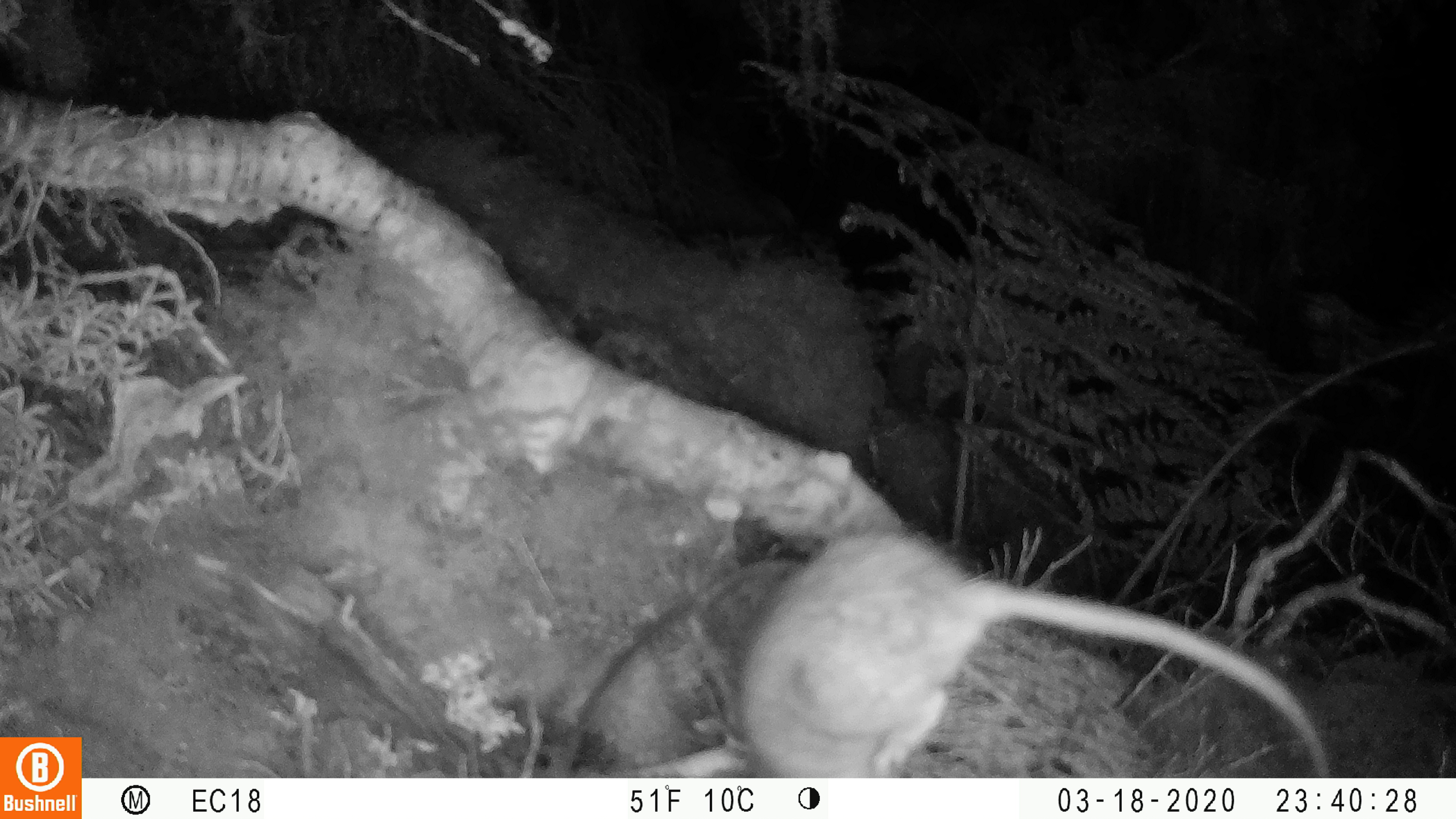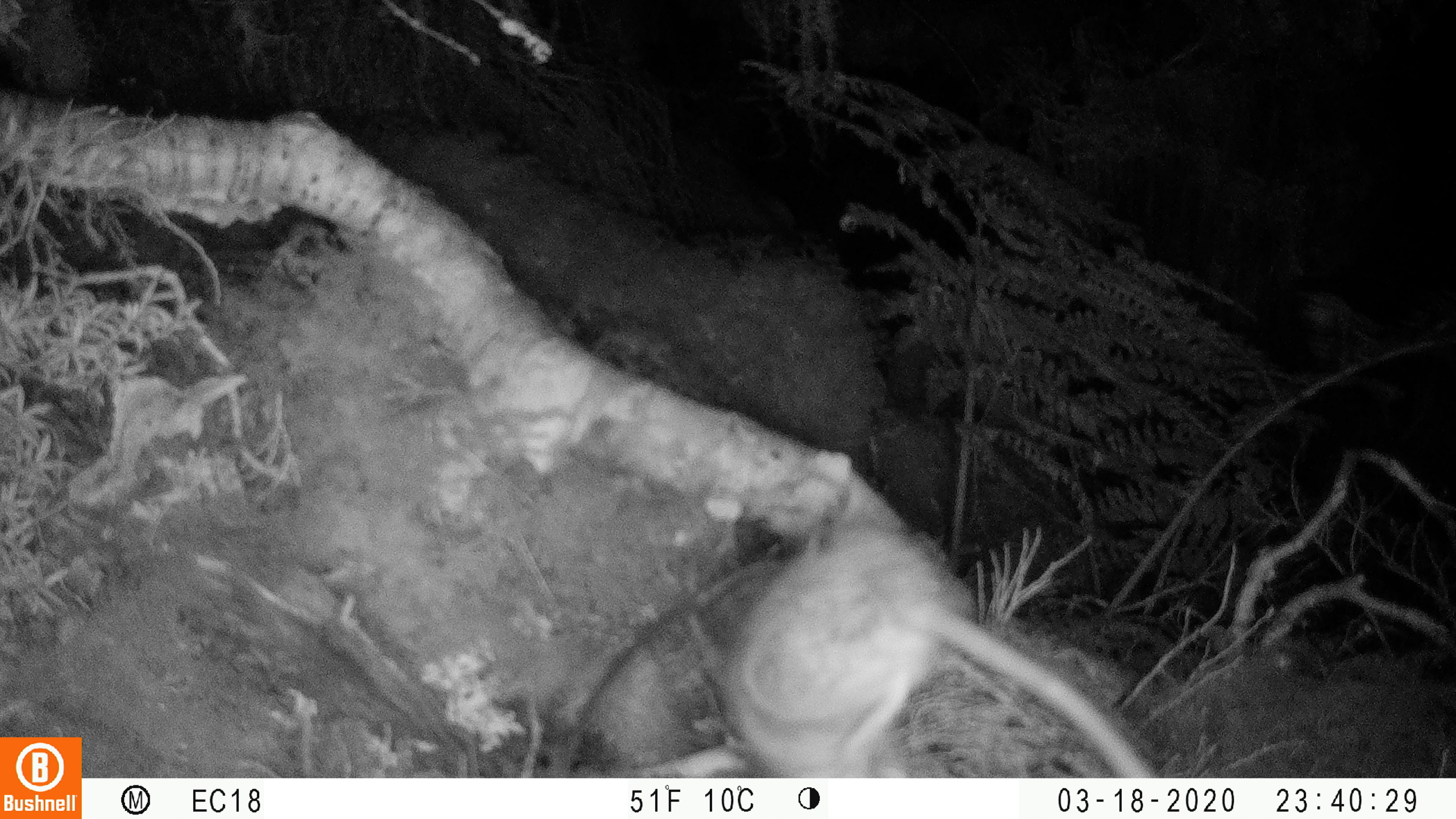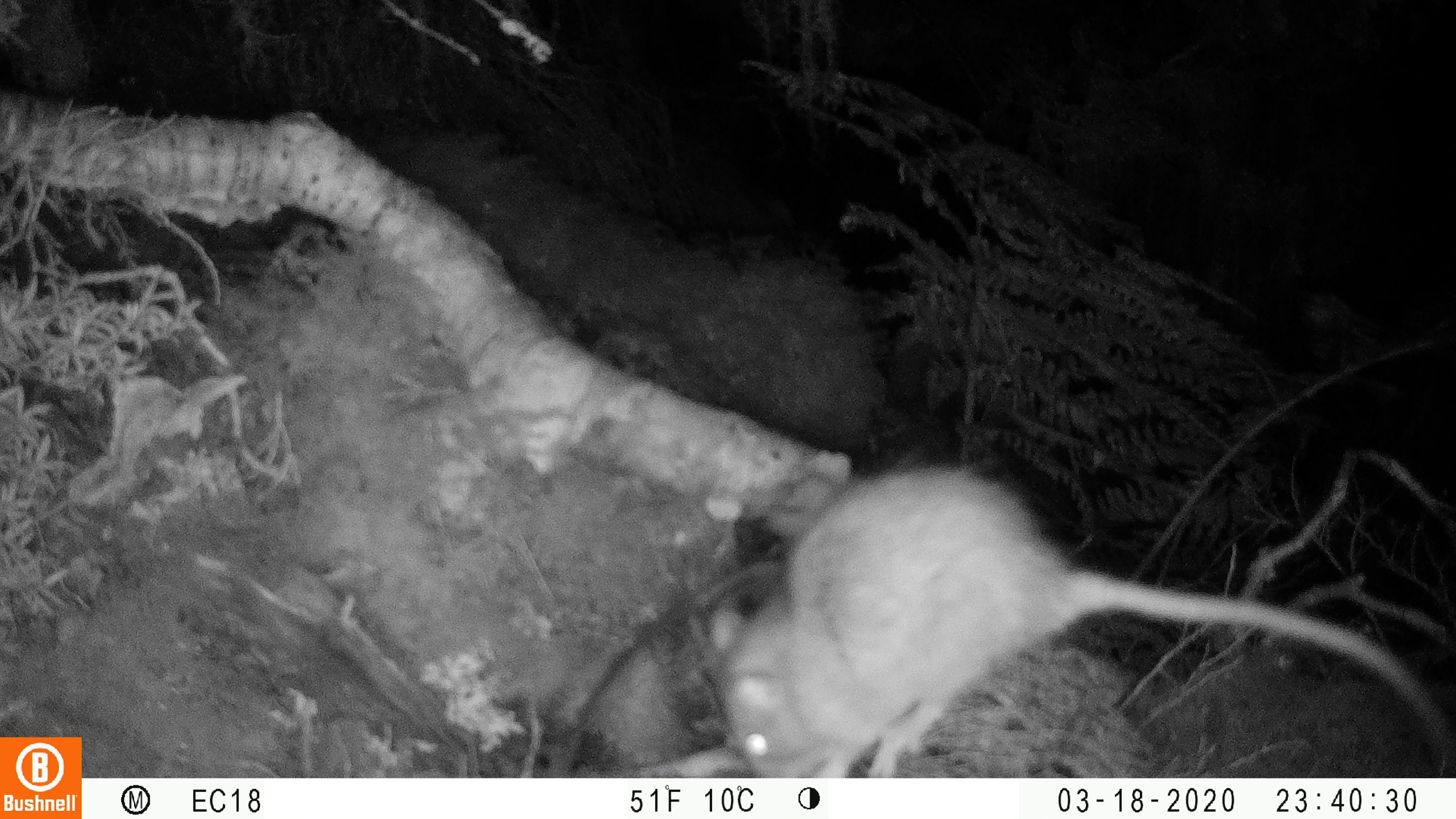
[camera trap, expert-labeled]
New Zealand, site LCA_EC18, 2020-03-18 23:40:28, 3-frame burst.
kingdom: Animalia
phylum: Chordata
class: Mammalia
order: Rodentia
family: Muridae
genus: Rattus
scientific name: Rattus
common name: rat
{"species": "rat (Rattus)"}